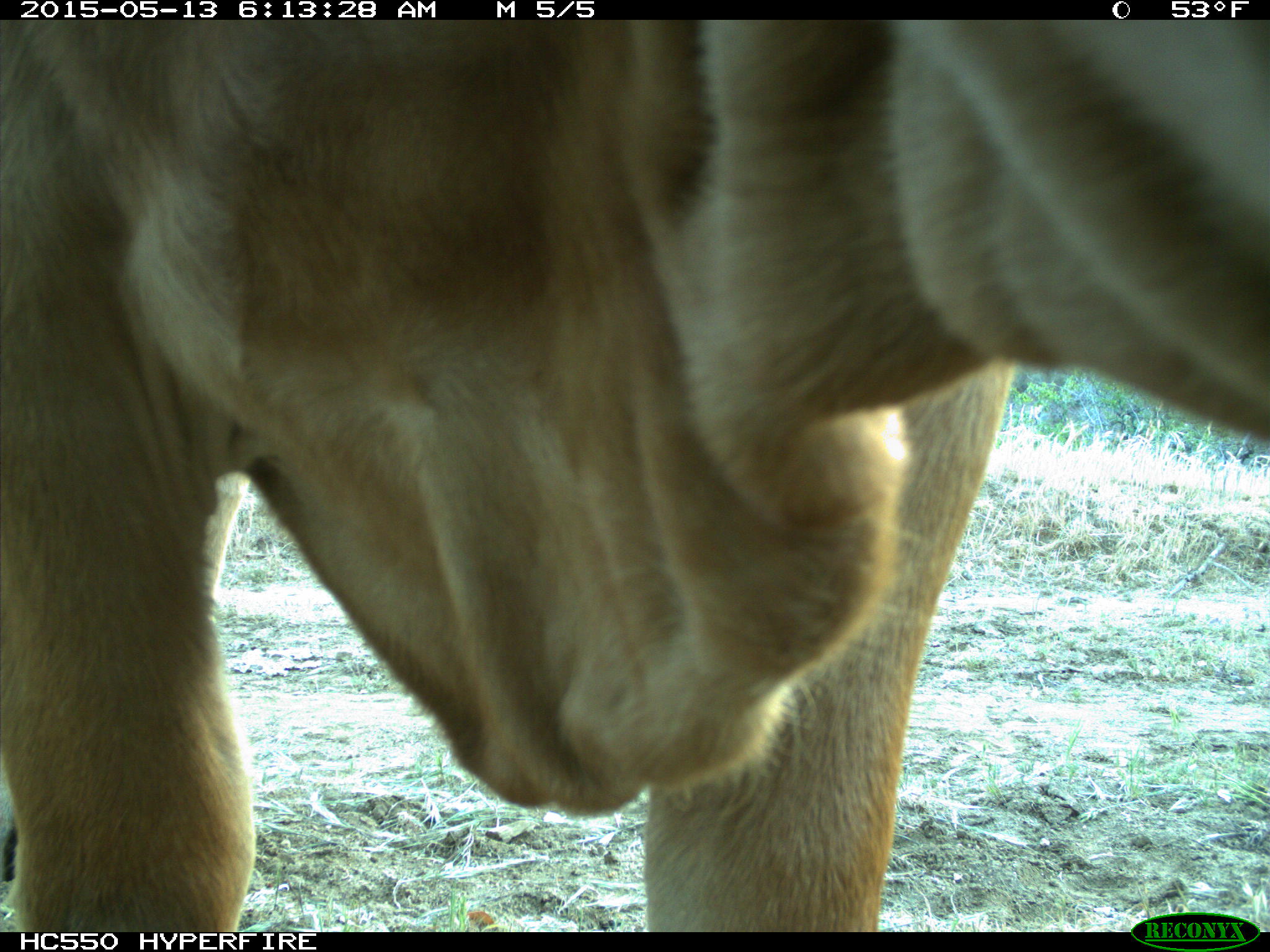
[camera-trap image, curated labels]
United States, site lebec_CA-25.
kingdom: Animalia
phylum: Chordata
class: Mammalia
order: Artiodactyla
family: Bovidae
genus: Bos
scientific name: Bos taurus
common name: domestic cow